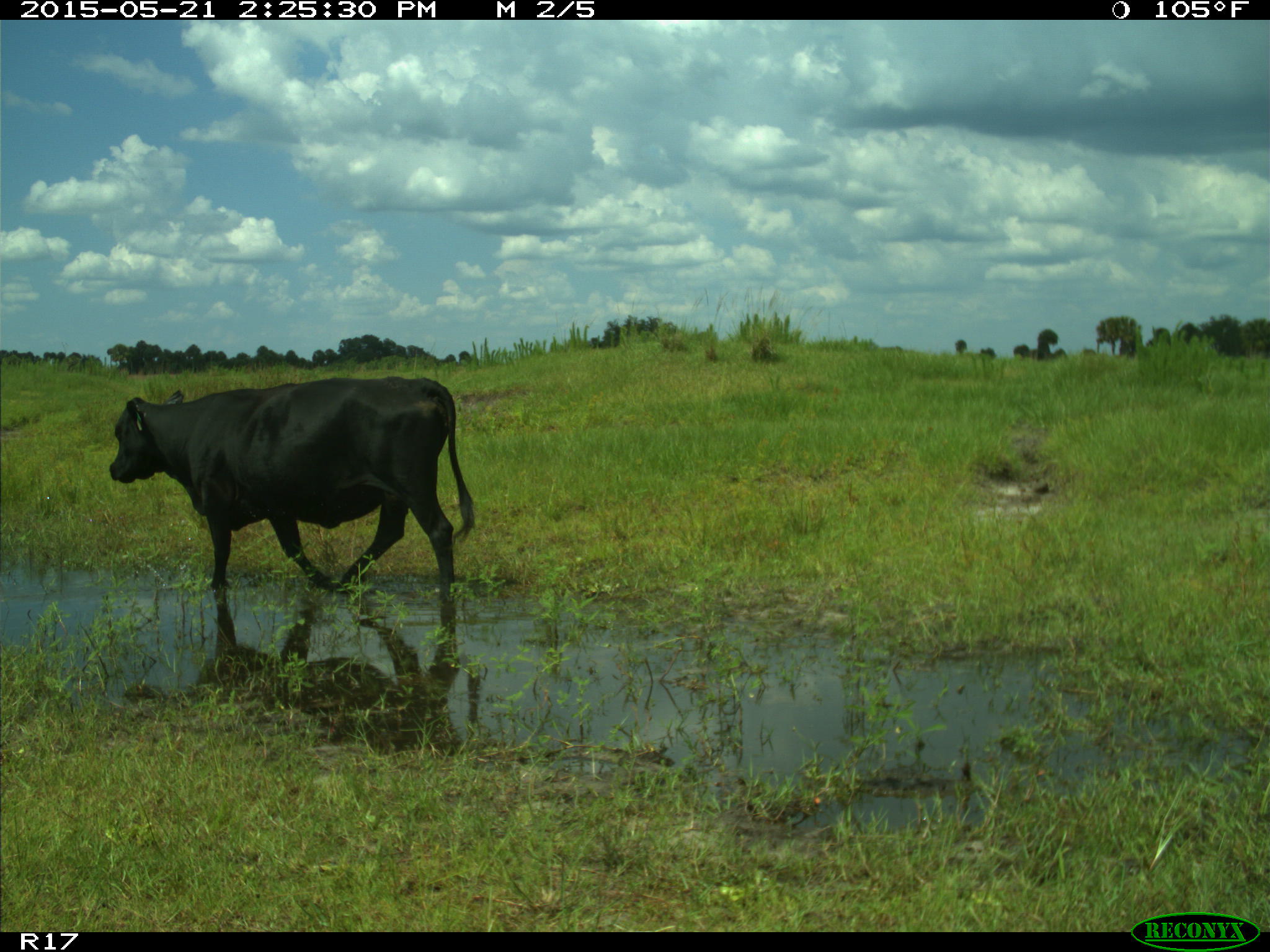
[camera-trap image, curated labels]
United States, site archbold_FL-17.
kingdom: Animalia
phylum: Chordata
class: Mammalia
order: Artiodactyla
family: Bovidae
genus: Bos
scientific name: Bos taurus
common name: domestic cow